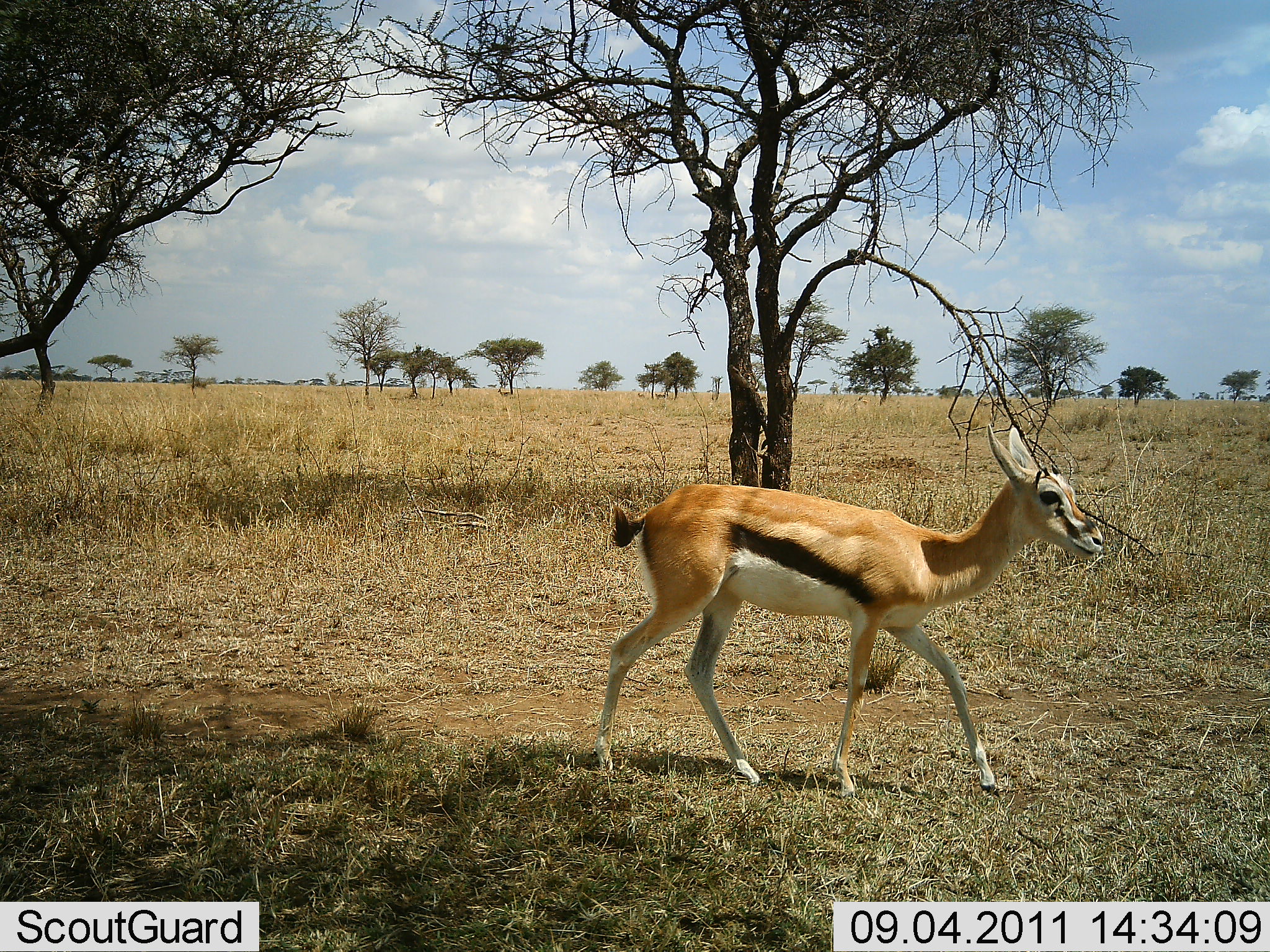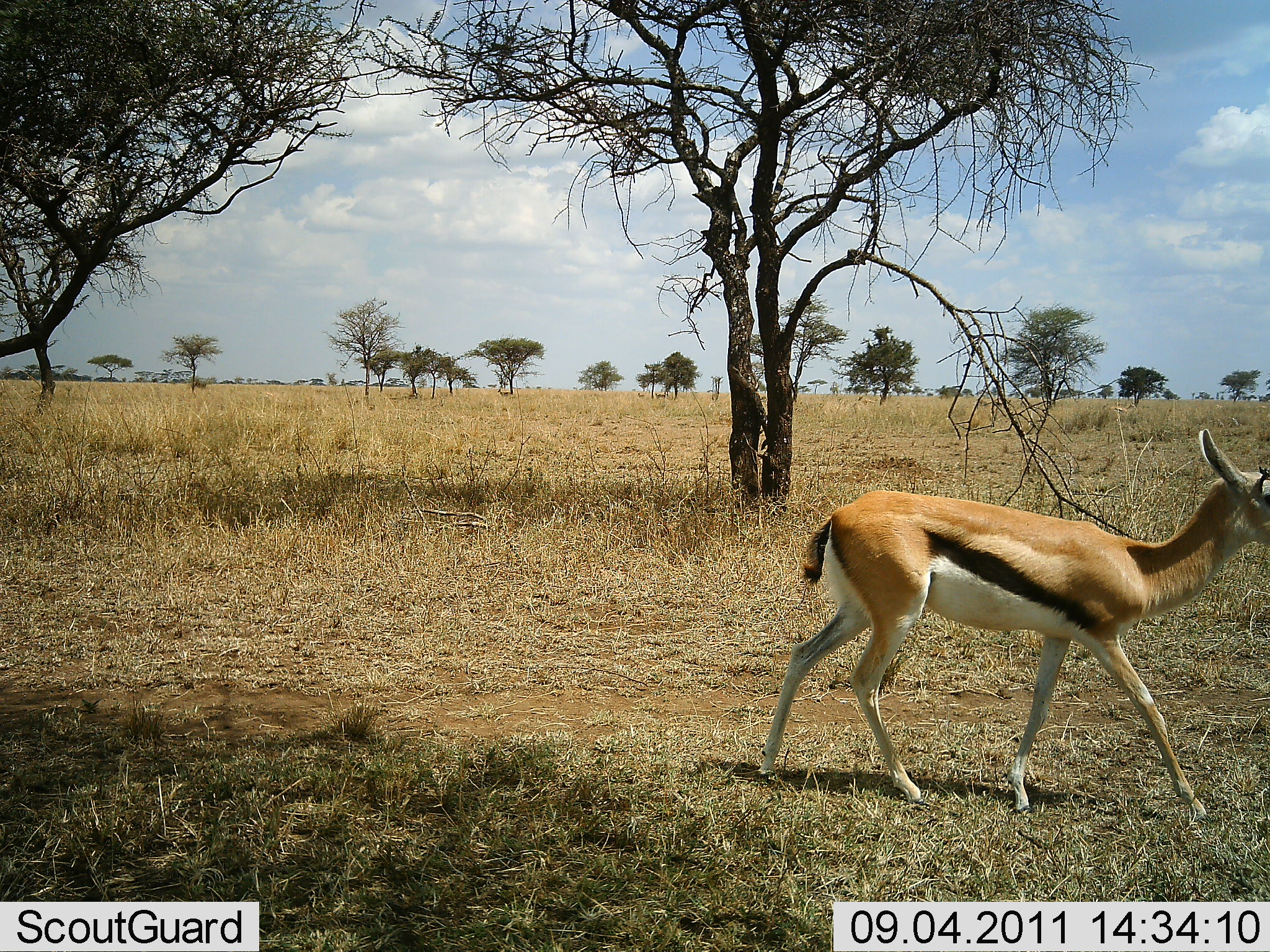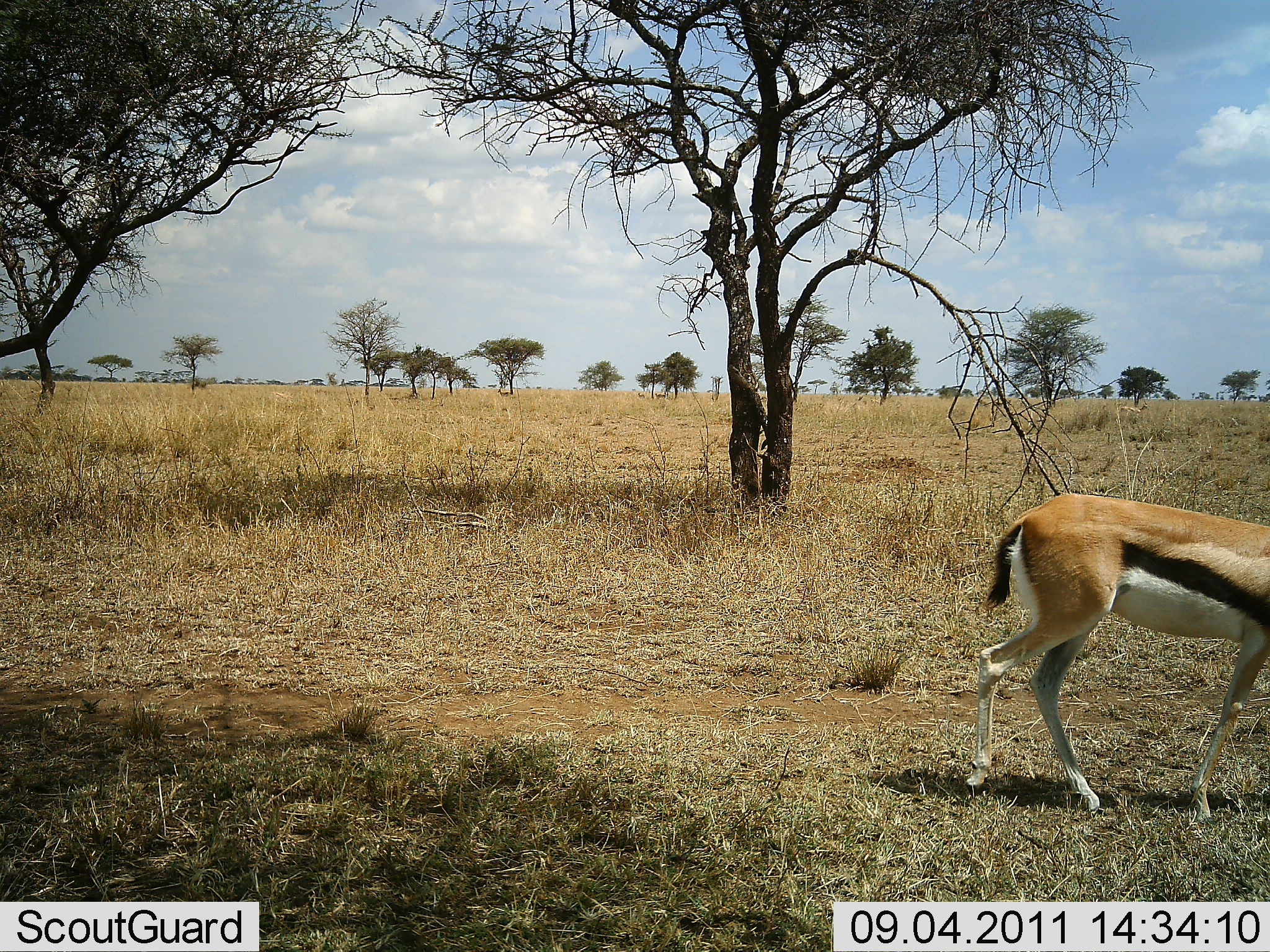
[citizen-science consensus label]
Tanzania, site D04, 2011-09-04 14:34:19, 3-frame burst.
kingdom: Animalia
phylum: Chordata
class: Mammalia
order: Artiodactyla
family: Bovidae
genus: Eudorcas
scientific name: Eudorcas thomsonii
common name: thomson's gazelle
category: gazellethomsons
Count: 1.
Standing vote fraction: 12%.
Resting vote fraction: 0%.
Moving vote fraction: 100%.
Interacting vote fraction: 0%.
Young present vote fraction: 0%.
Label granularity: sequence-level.